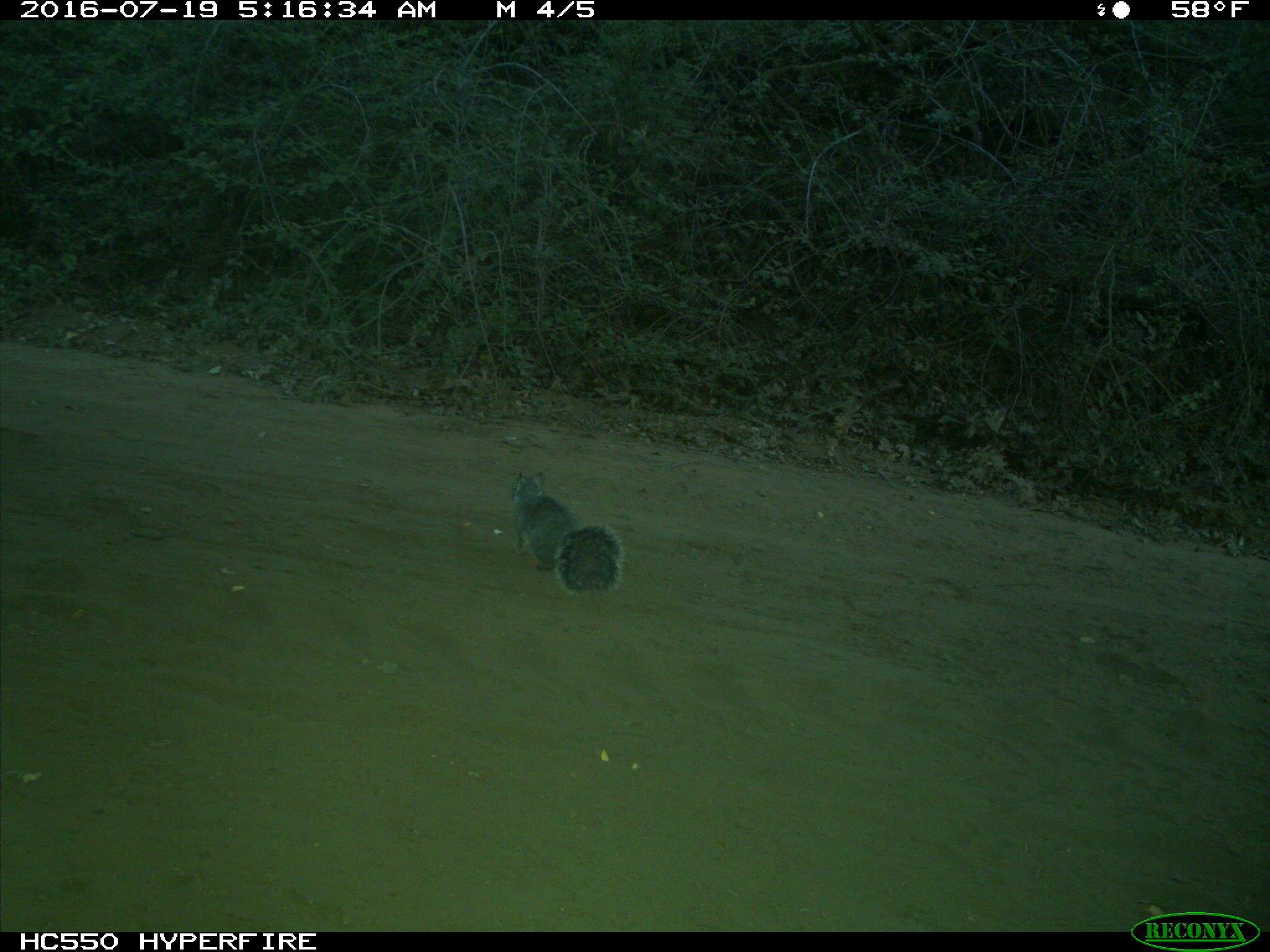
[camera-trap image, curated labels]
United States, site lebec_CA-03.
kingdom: Animalia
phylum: Chordata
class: Mammalia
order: Rodentia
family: Sciuridae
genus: Sciurus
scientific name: Sciurus carolinensis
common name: eastern gray squirrel